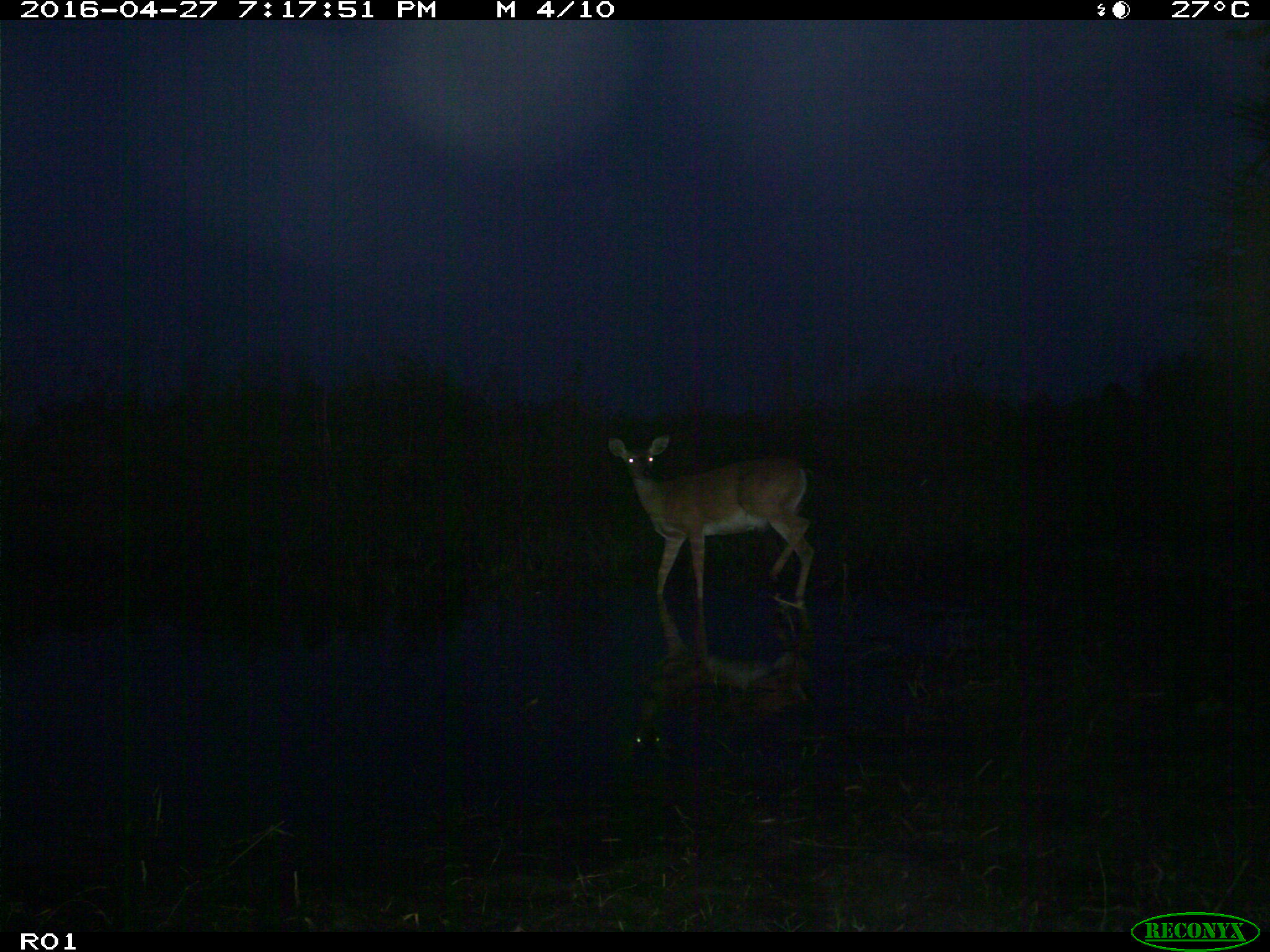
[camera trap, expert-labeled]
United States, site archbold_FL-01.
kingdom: Animalia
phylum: Chordata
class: Mammalia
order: Artiodactyla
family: Cervidae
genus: Odocoileus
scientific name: Odocoileus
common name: deer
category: unidentified deer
Unidentified deer (deer) (Odocoileus).